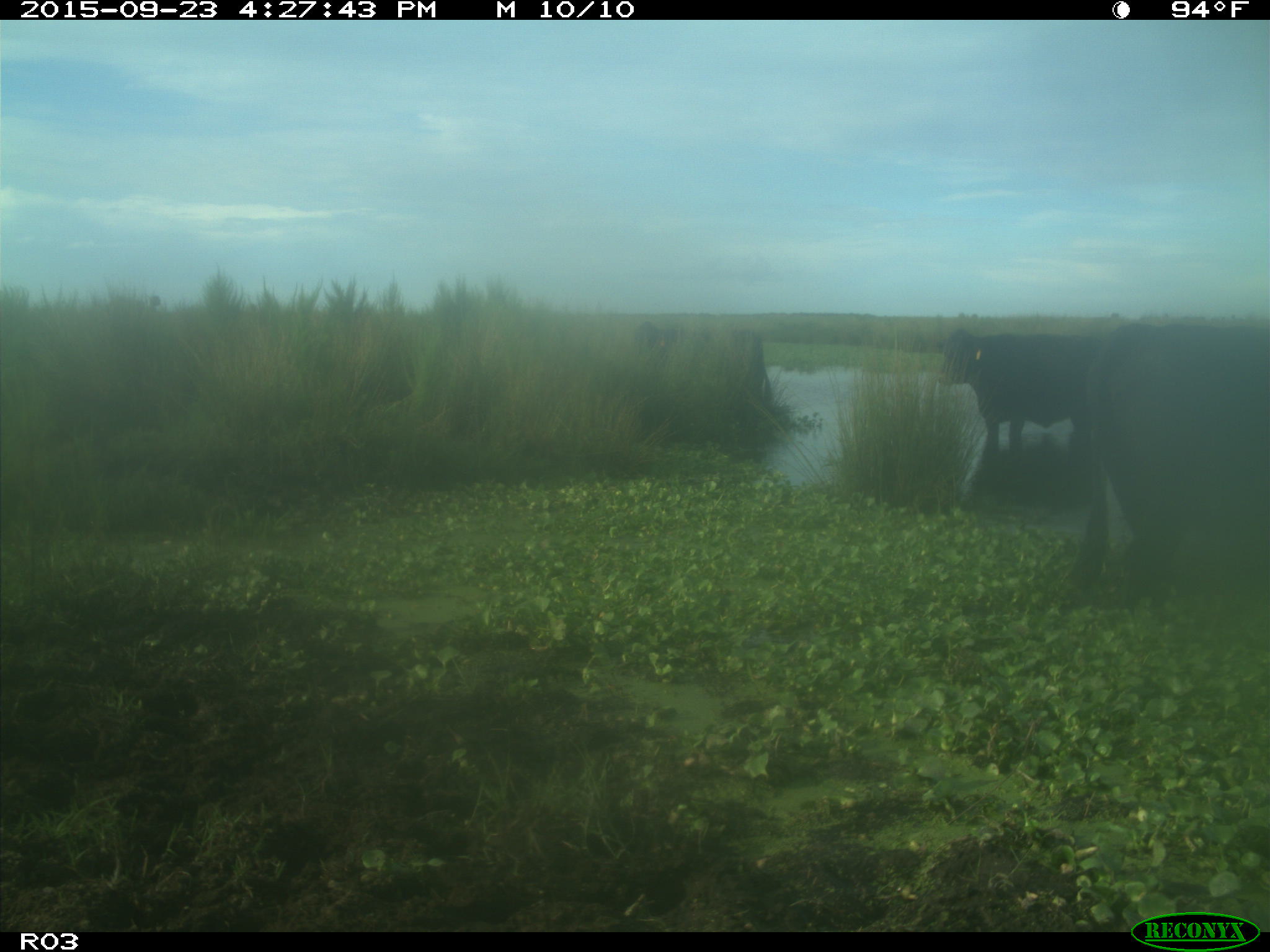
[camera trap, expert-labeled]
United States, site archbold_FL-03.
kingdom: Animalia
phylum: Chordata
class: Mammalia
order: Artiodactyla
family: Bovidae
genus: Bos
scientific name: Bos taurus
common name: domestic cow